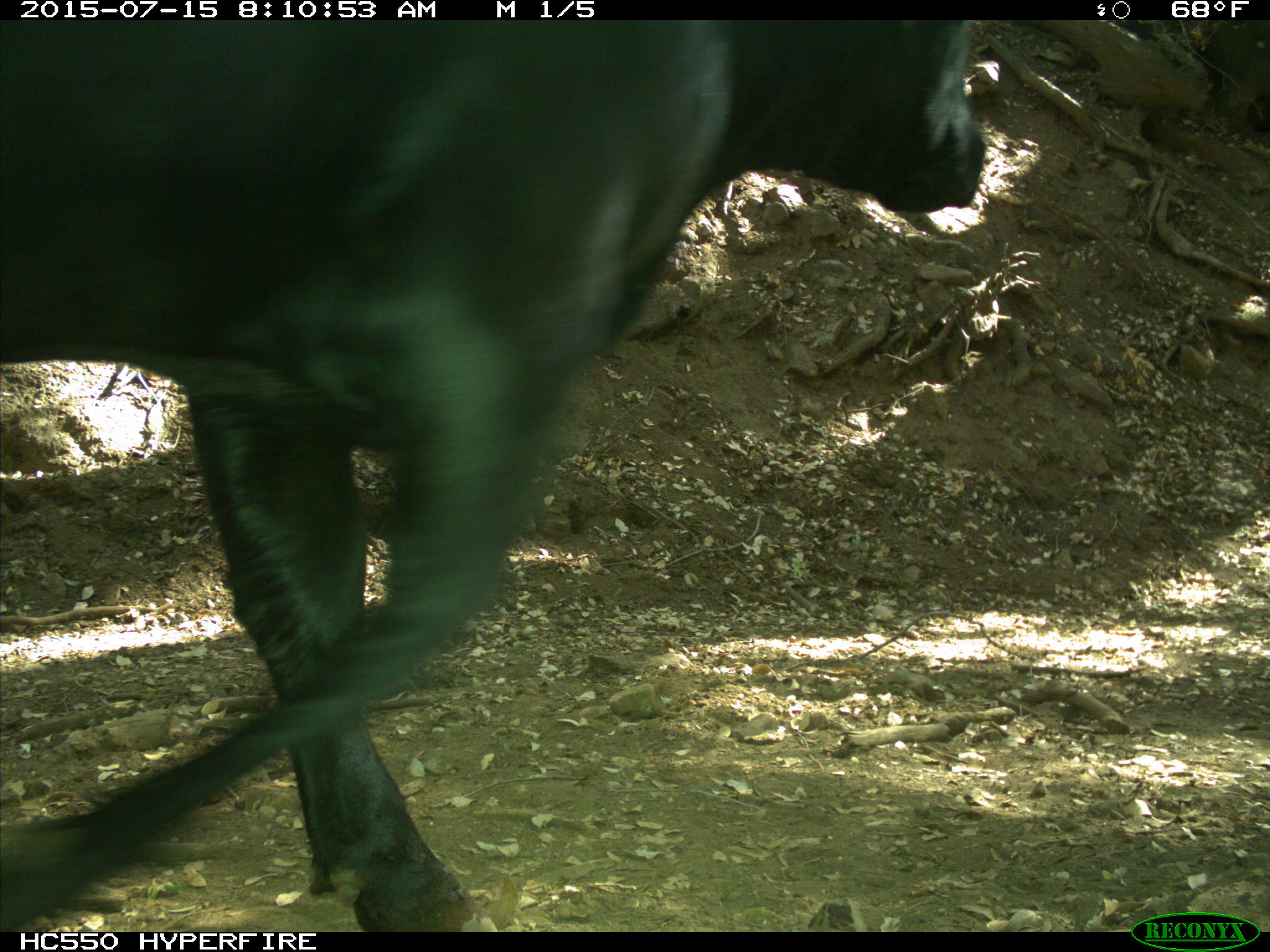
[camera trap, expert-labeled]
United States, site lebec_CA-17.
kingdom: Animalia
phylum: Chordata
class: Mammalia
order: Artiodactyla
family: Bovidae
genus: Bos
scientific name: Bos taurus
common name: domestic cow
Bos taurus (domestic cow).